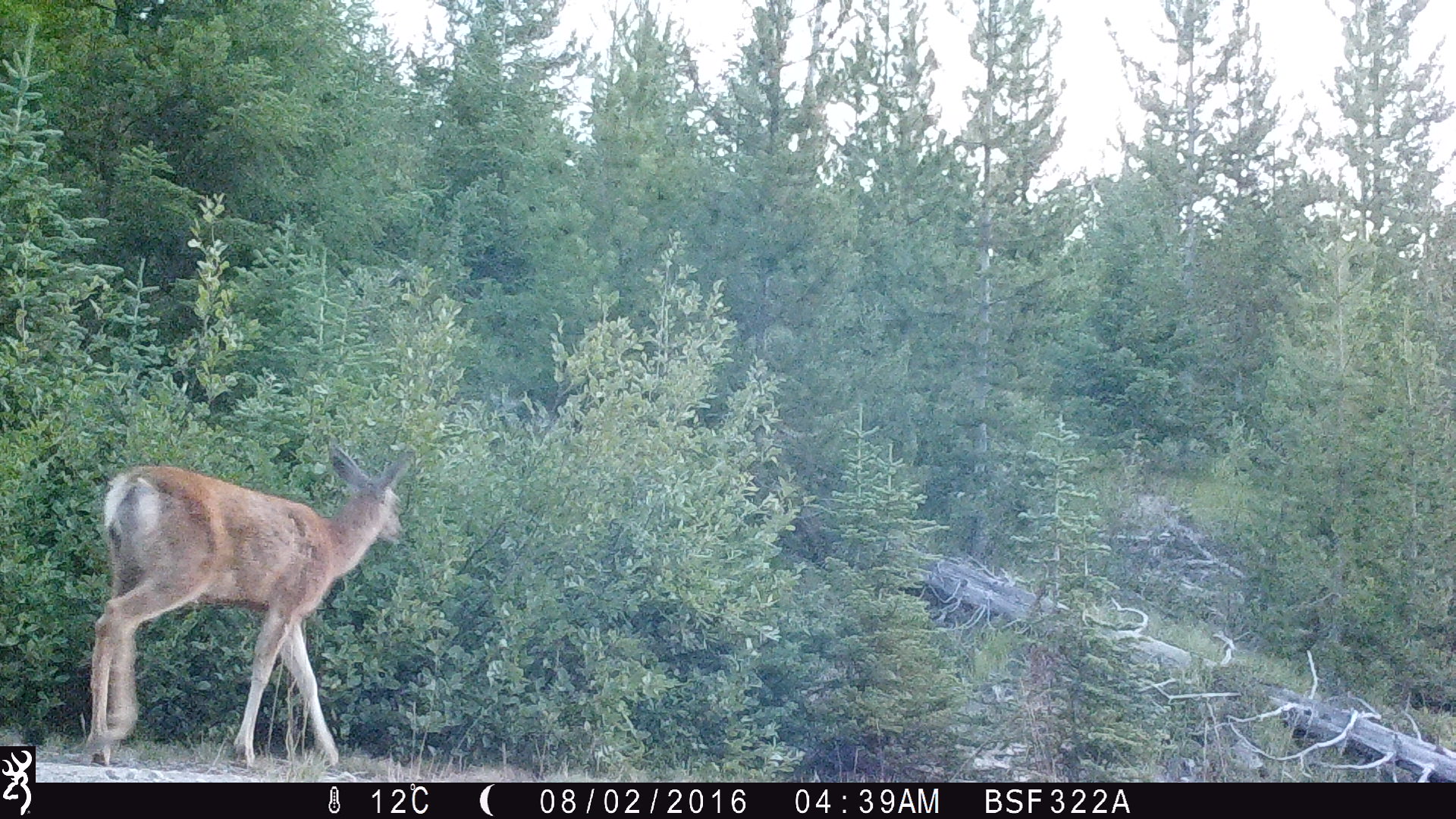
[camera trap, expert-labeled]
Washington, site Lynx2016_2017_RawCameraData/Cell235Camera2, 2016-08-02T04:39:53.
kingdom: Animalia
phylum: Chordata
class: Mammalia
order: Artiodactyla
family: Cervidae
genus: Odocoileus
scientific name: Odocoileus hemionus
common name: mule deer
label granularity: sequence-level